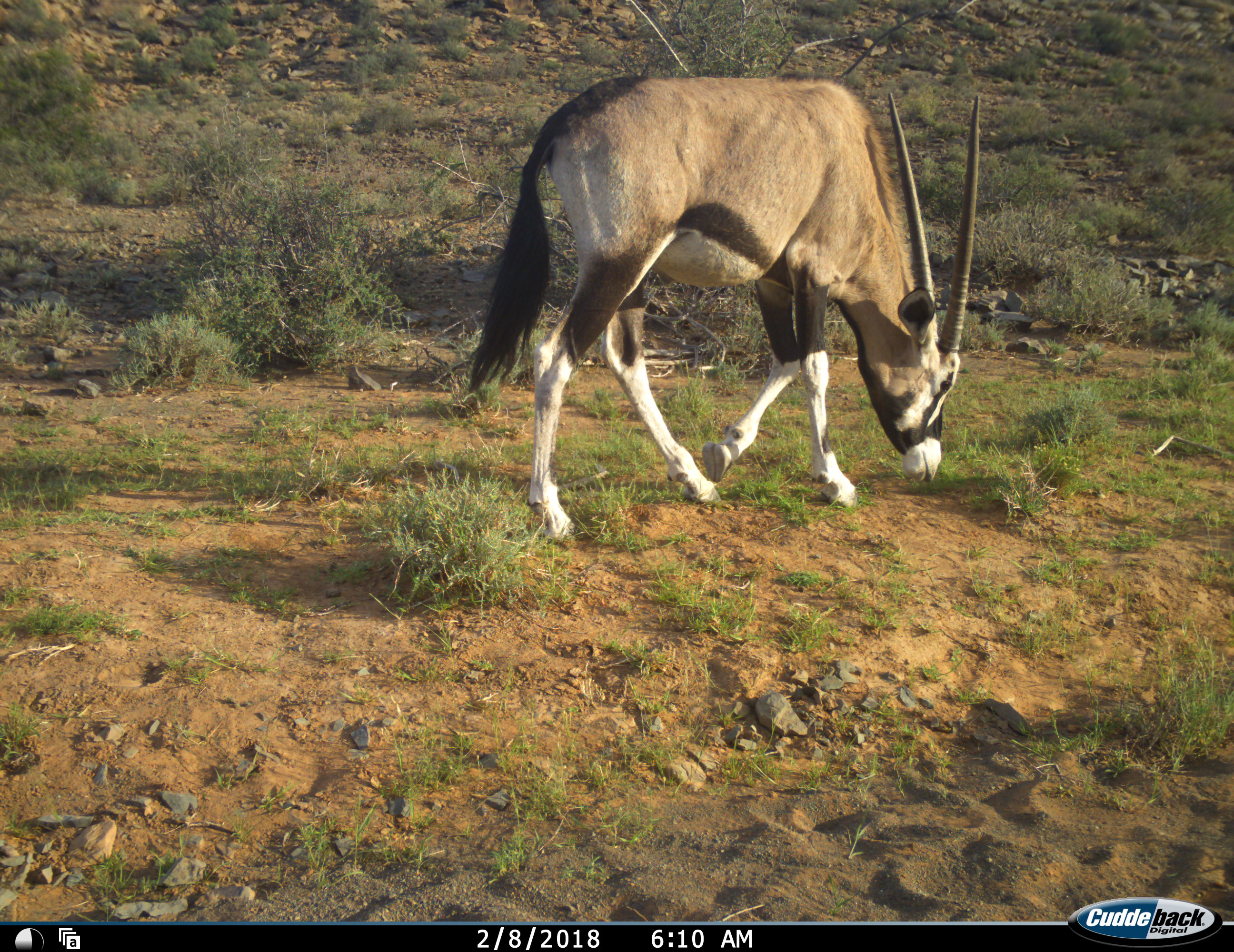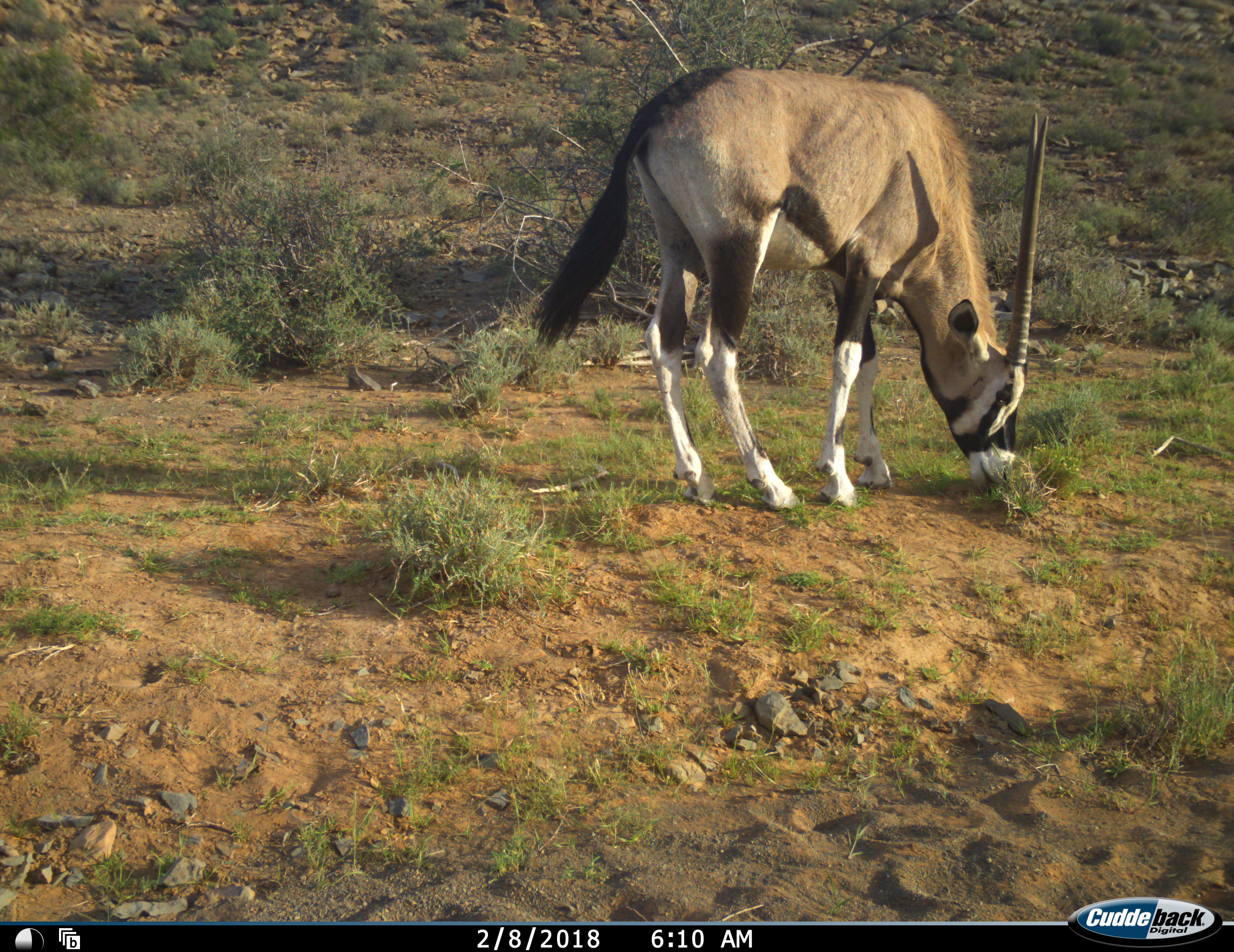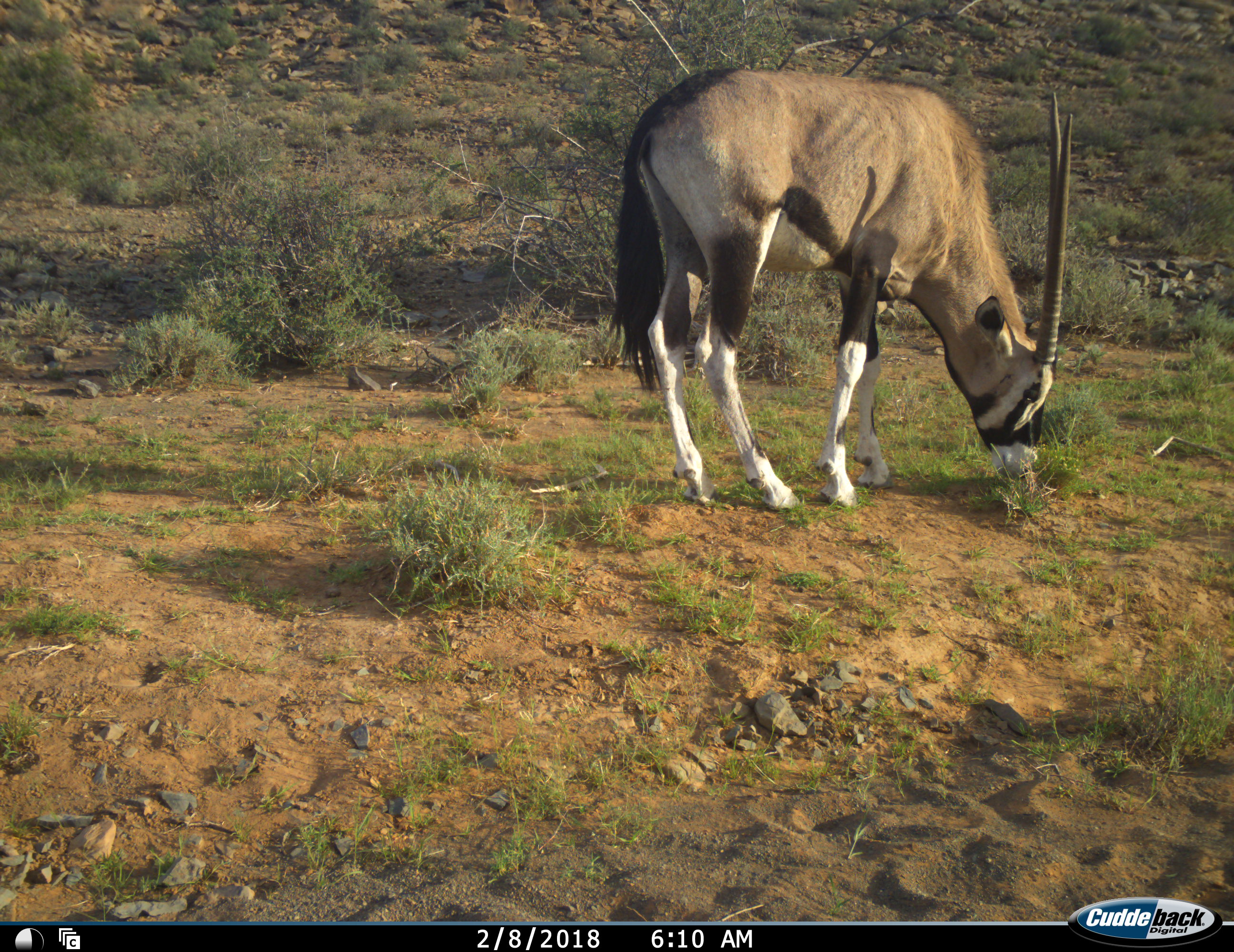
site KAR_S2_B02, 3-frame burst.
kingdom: Animalia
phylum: Chordata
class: Mammalia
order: Artiodactyla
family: Bovidae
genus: Oryx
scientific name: Oryx gazella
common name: gemsbok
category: oryx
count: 1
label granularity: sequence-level